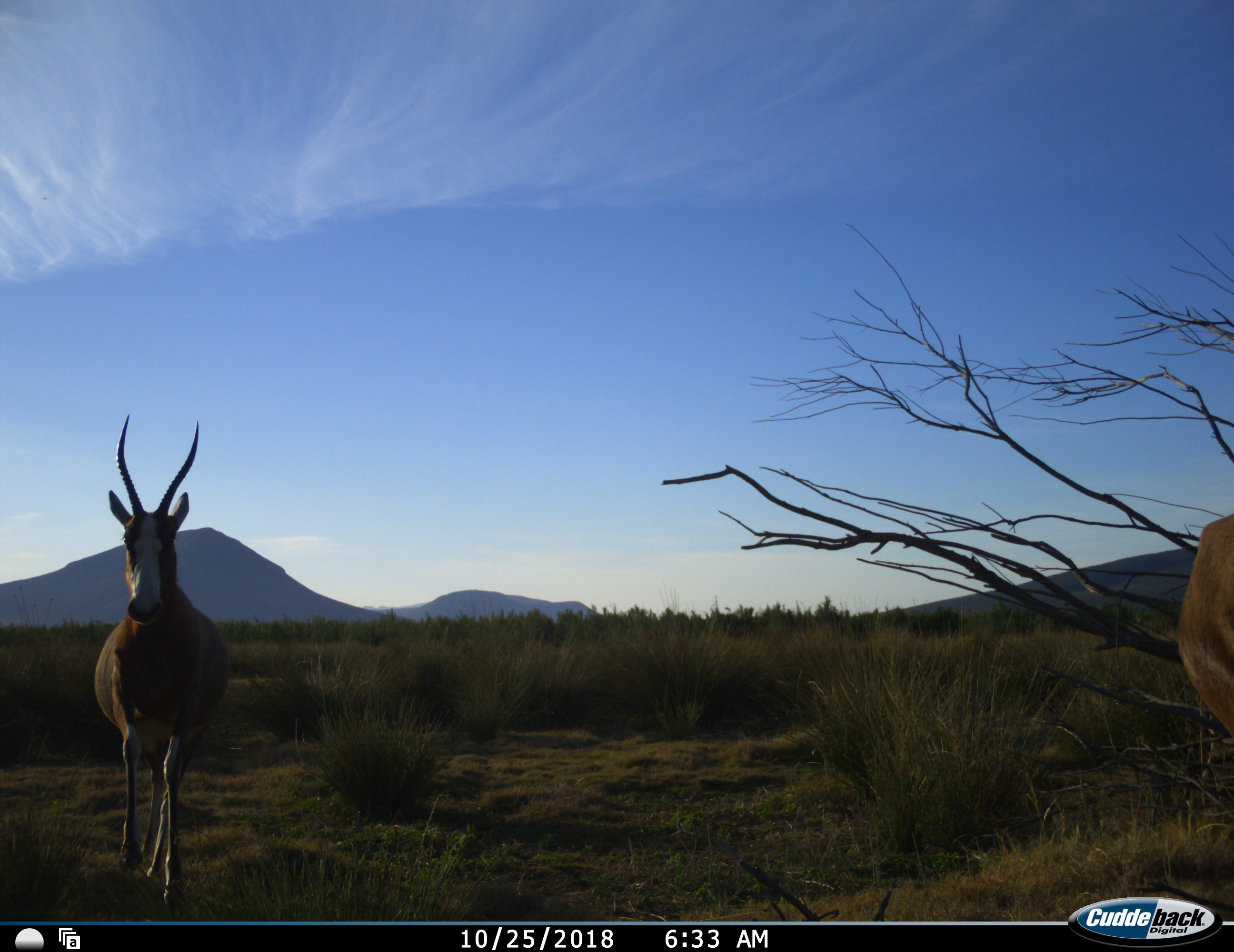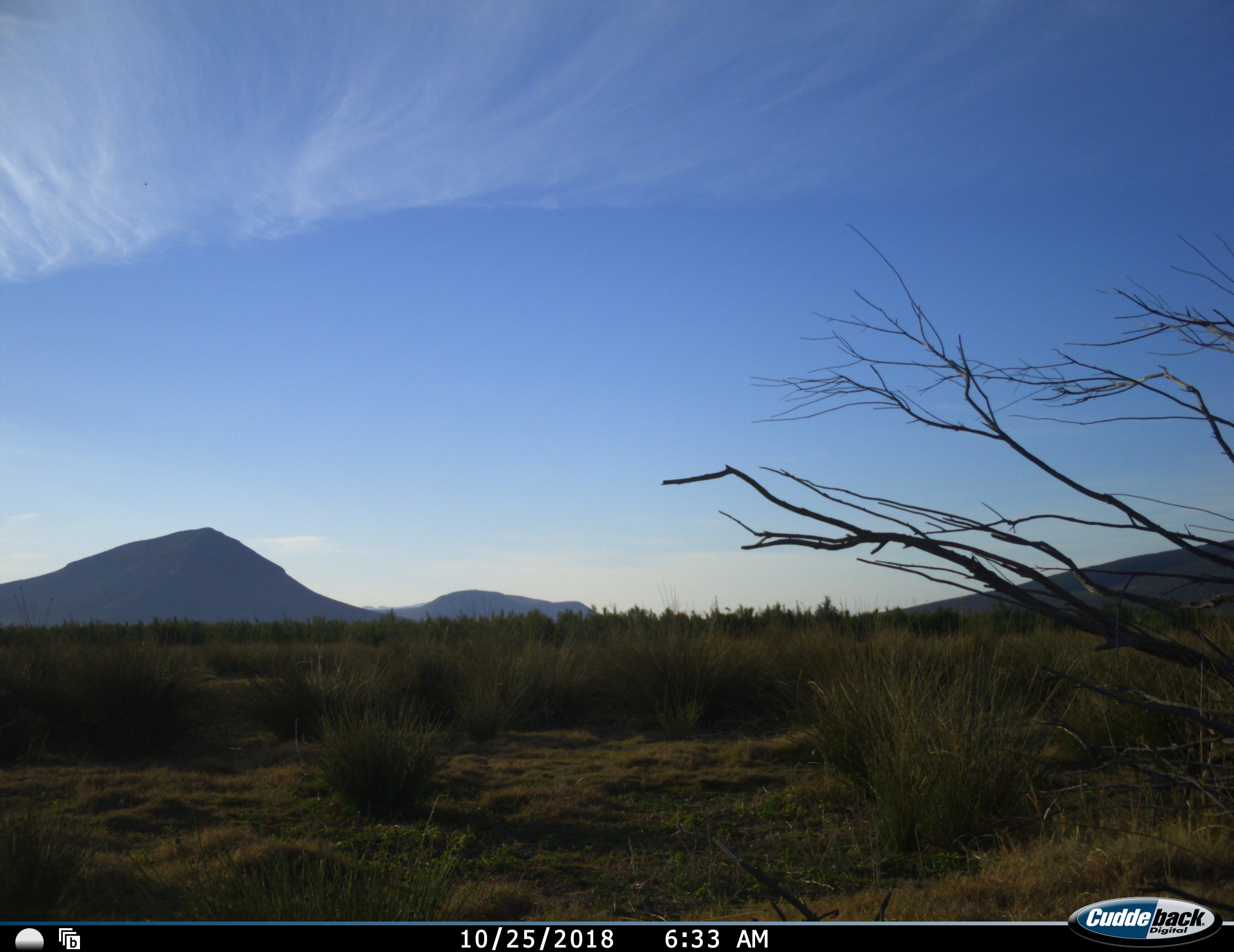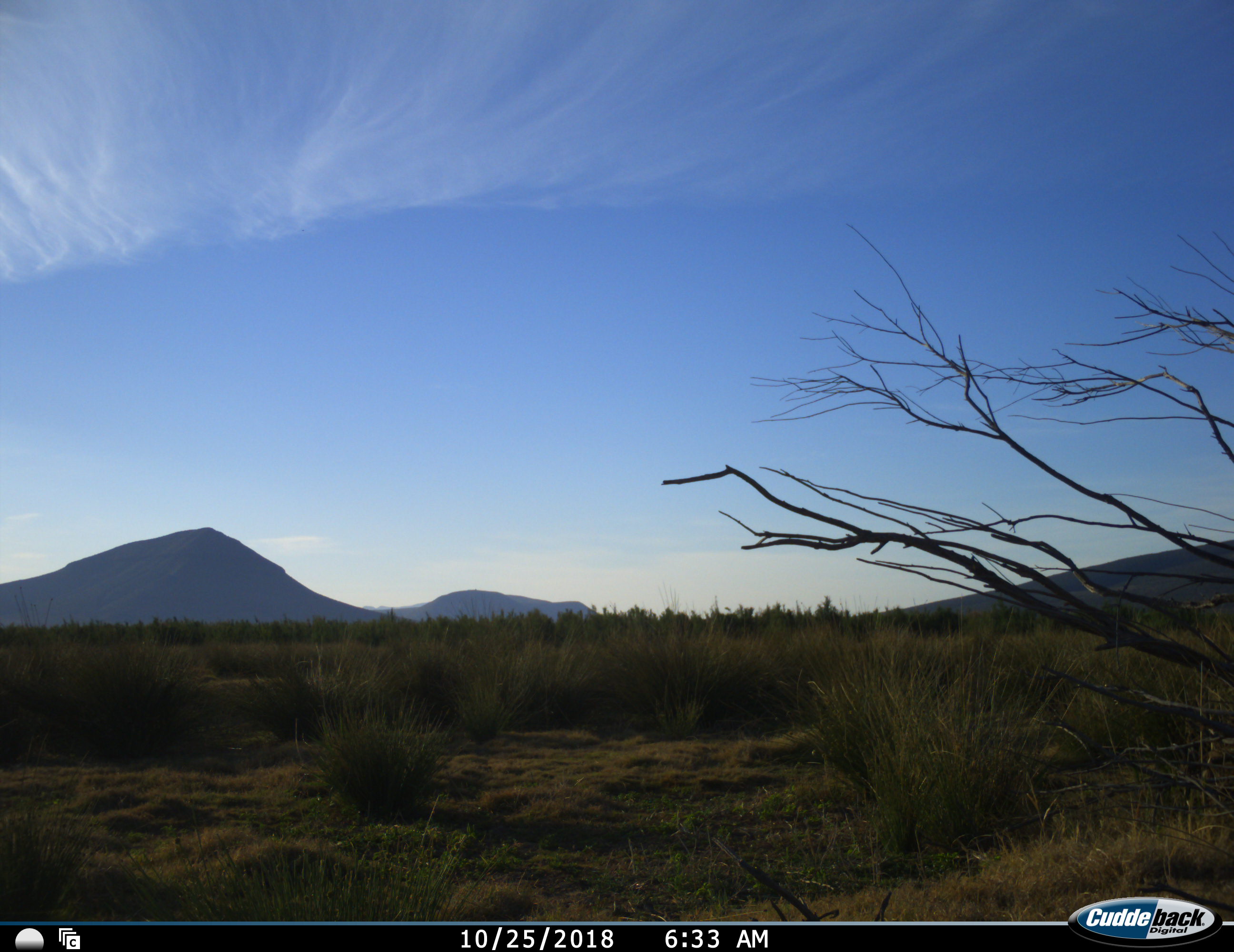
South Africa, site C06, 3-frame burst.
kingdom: Animalia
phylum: Chordata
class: Mammalia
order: Artiodactyla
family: Bovidae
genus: Damaliscus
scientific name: Damaliscus pygargus phillipsi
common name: blesbok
Blesbok (Damaliscus pygargus phillipsi), count 2. Behavior (volunteer vote fractions): standing 30%, resting 0%, moving 70%, interacting 0%. Young present (vote fraction): 10%. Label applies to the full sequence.